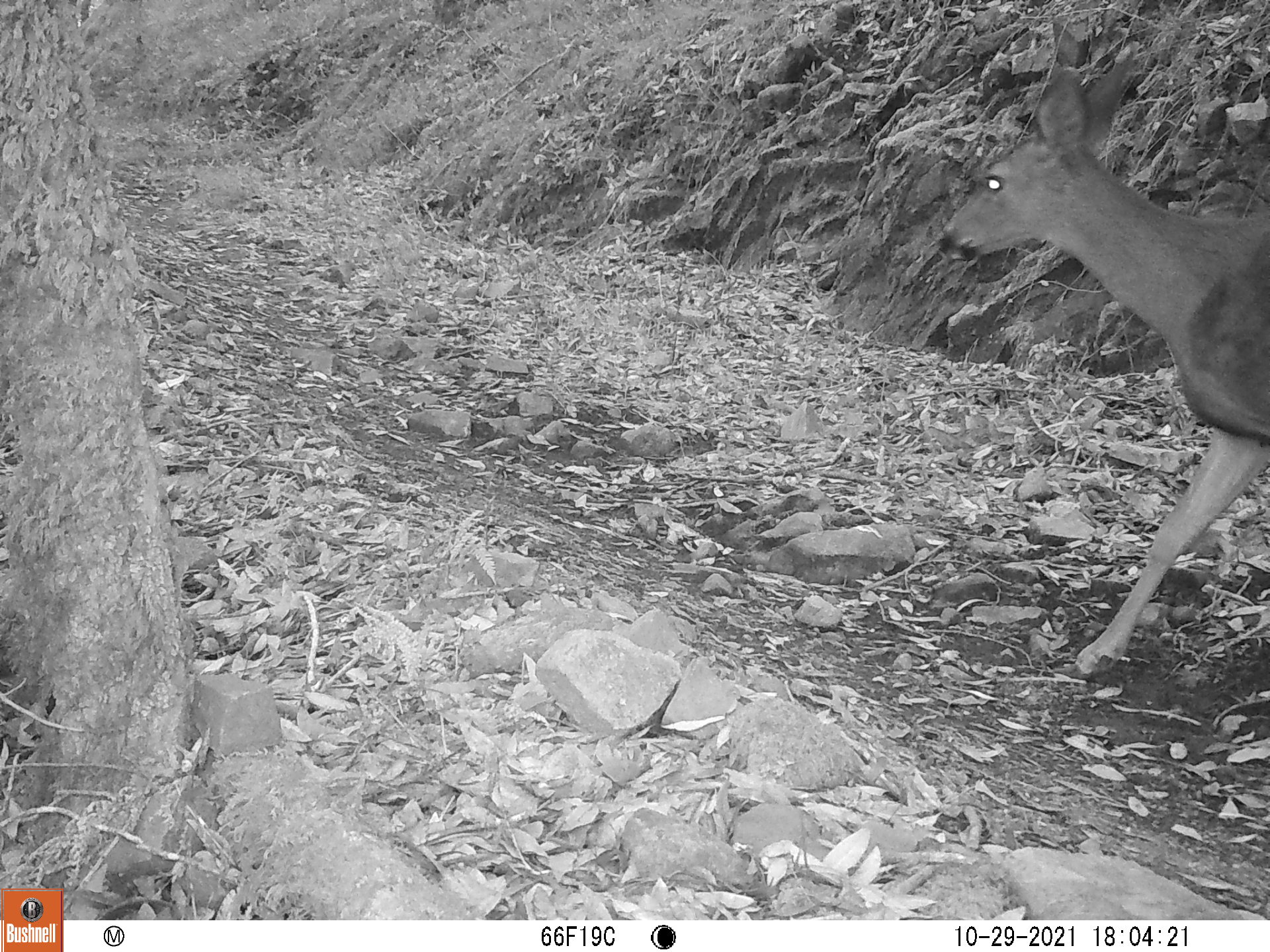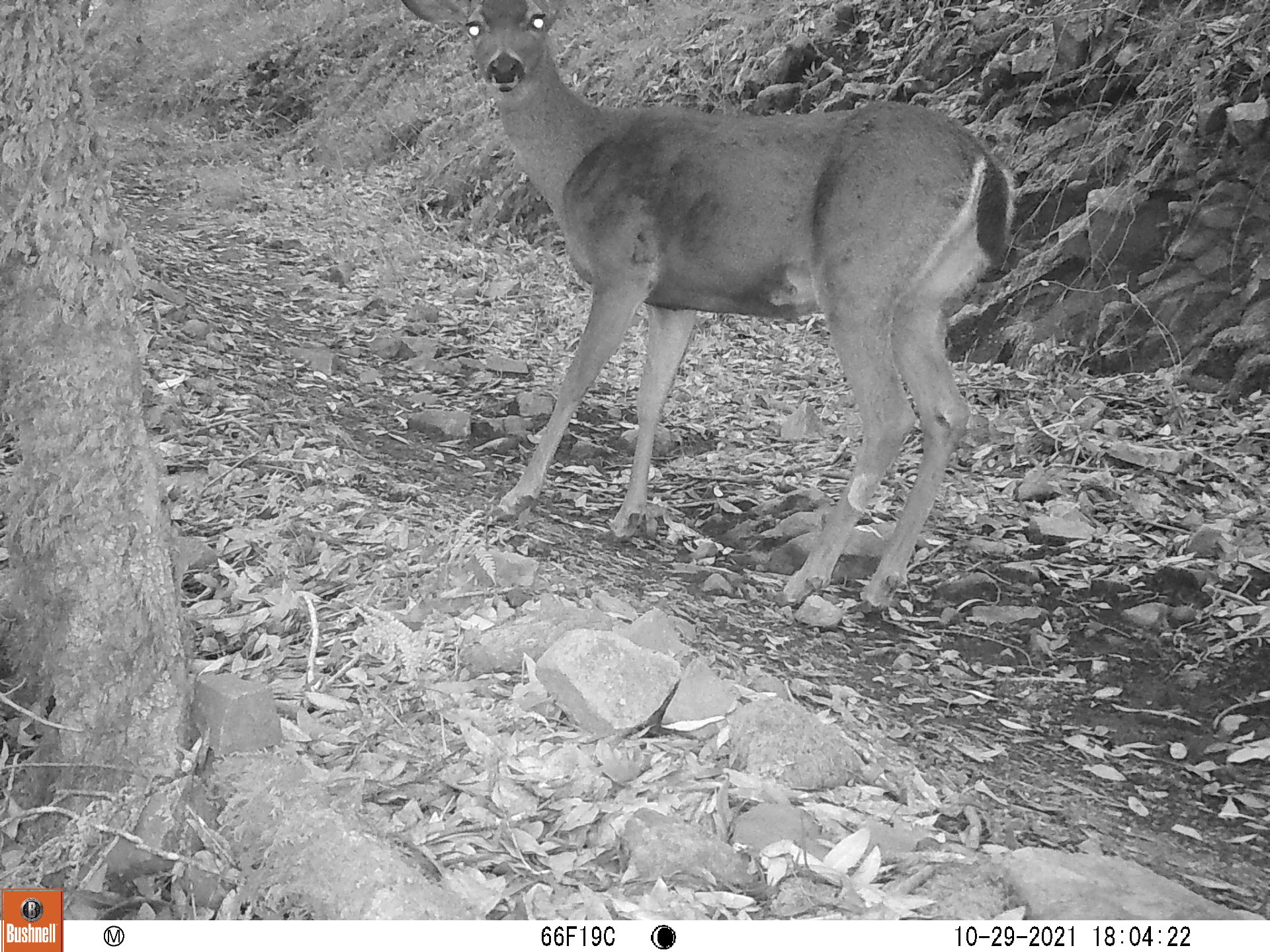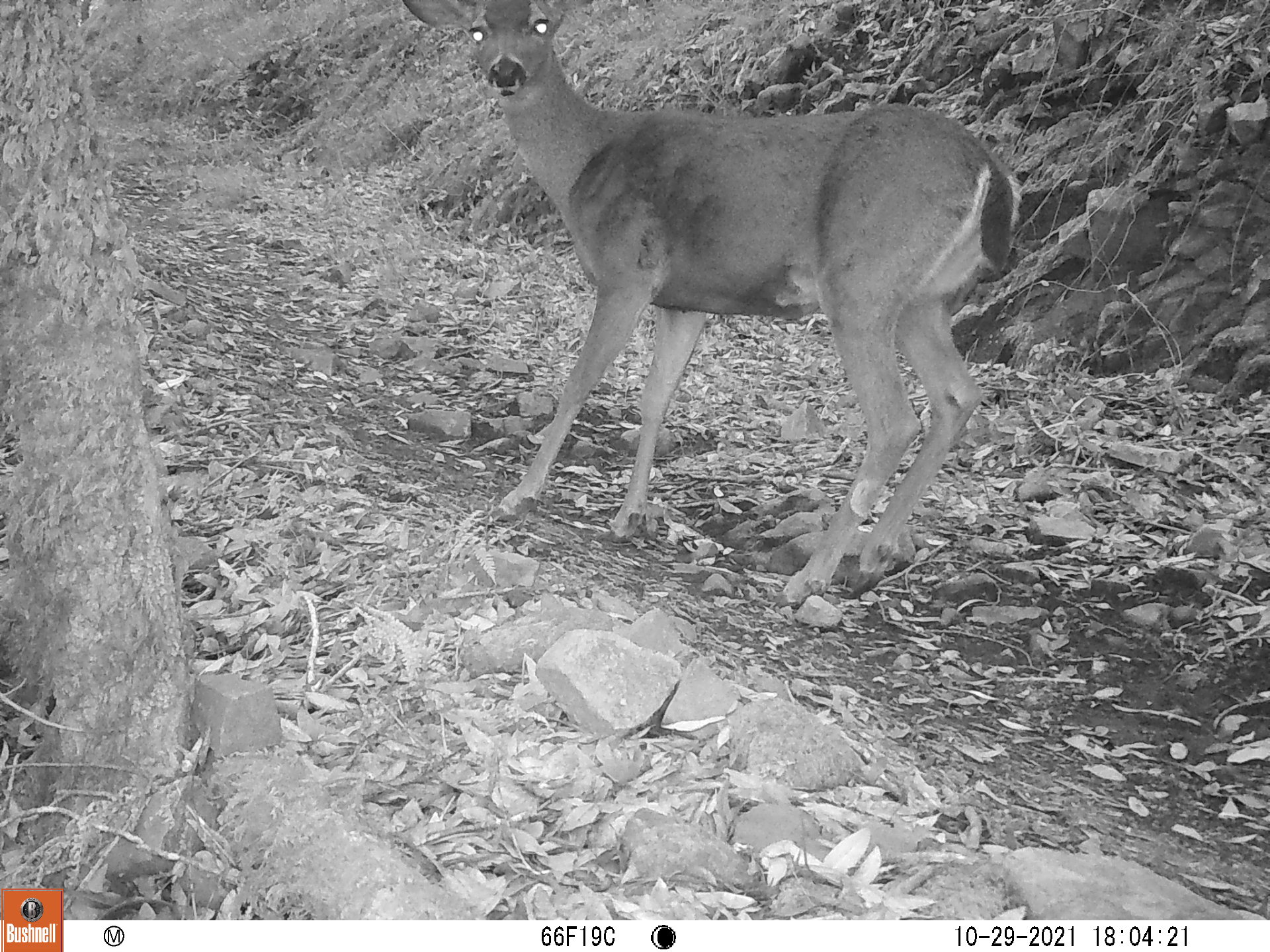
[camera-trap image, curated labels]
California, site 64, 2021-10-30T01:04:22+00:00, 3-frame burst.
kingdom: Animalia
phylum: Chordata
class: Mammalia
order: Artiodactyla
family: Cervidae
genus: Odocoileus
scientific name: Odocoileus hemionus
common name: mule deer